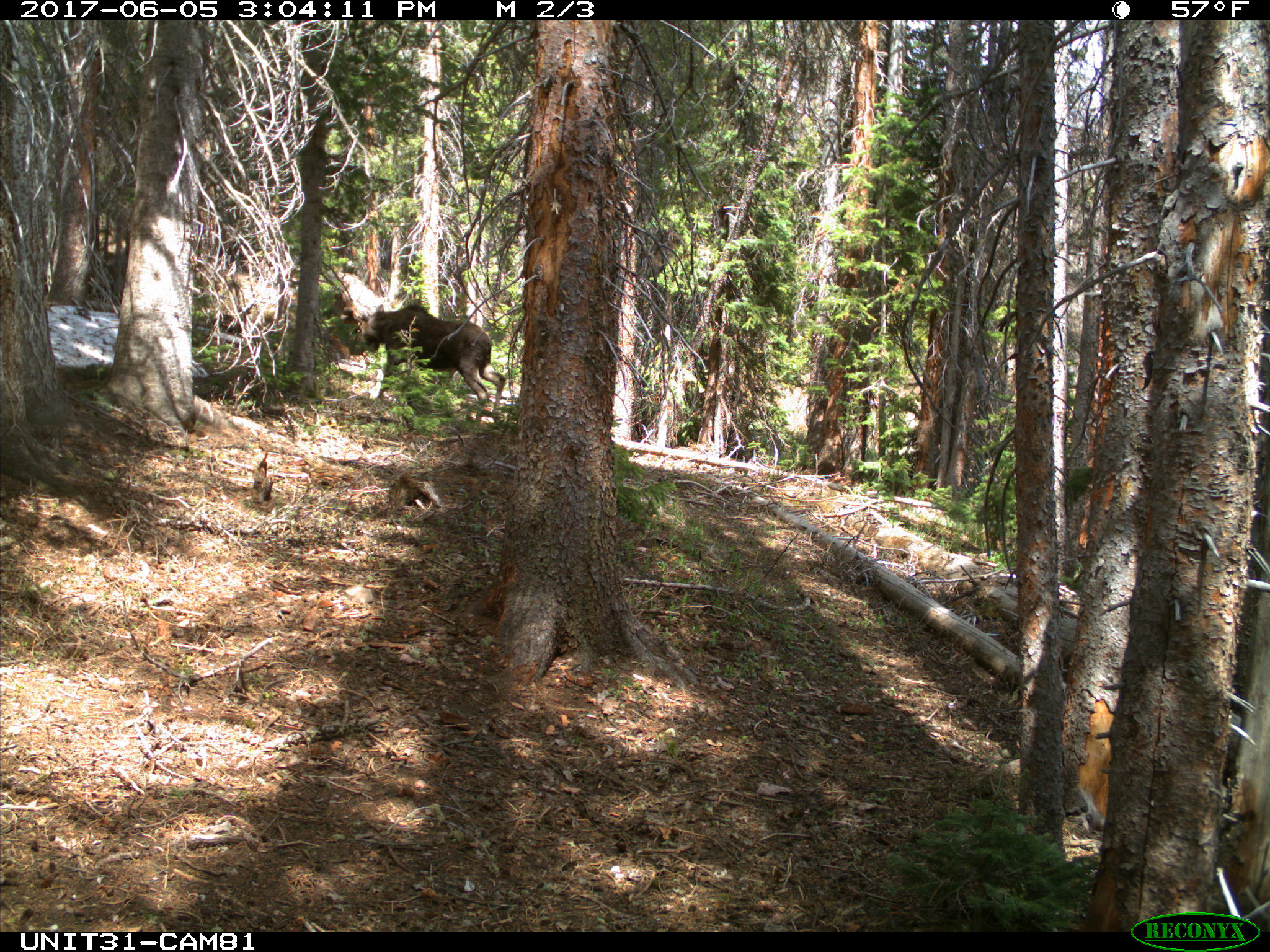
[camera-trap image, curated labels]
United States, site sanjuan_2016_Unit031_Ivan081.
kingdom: Animalia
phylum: Chordata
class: Mammalia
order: Artiodactyla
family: Cervidae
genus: Alces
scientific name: Alces alces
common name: moose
Alces alces (moose).